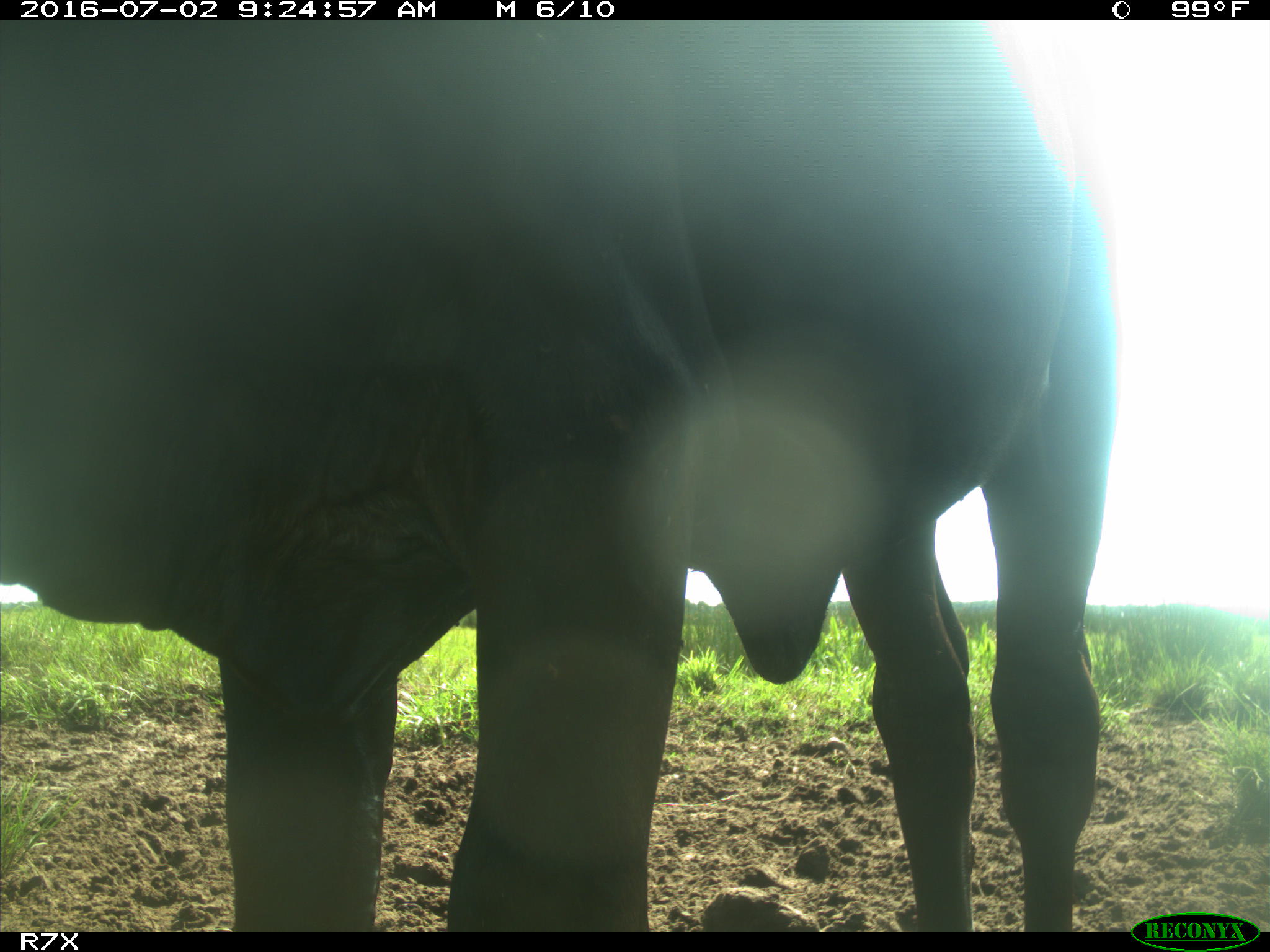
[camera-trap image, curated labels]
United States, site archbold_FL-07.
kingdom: Animalia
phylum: Chordata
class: Mammalia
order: Artiodactyla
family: Bovidae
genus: Bos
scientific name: Bos taurus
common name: domestic cow